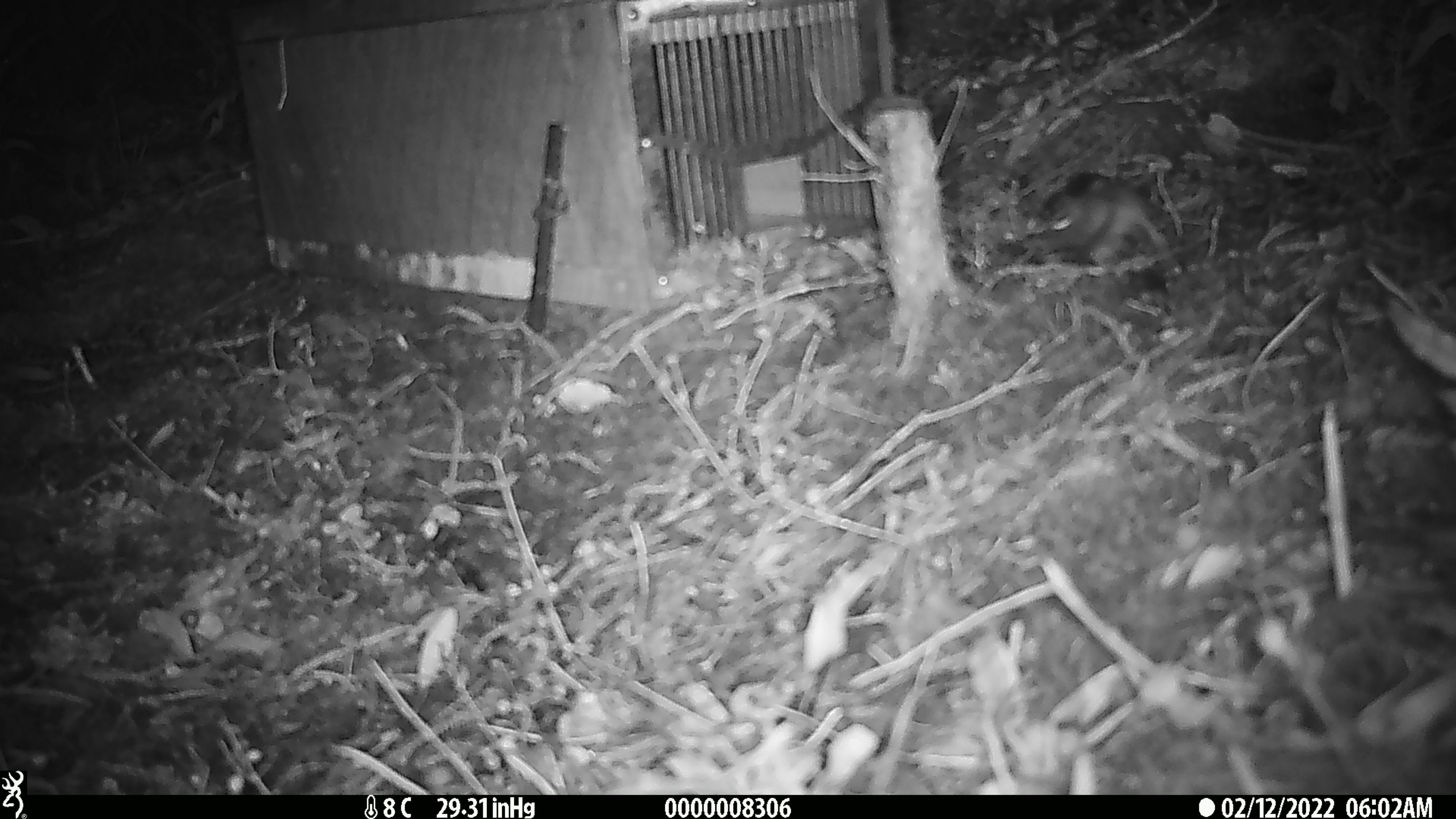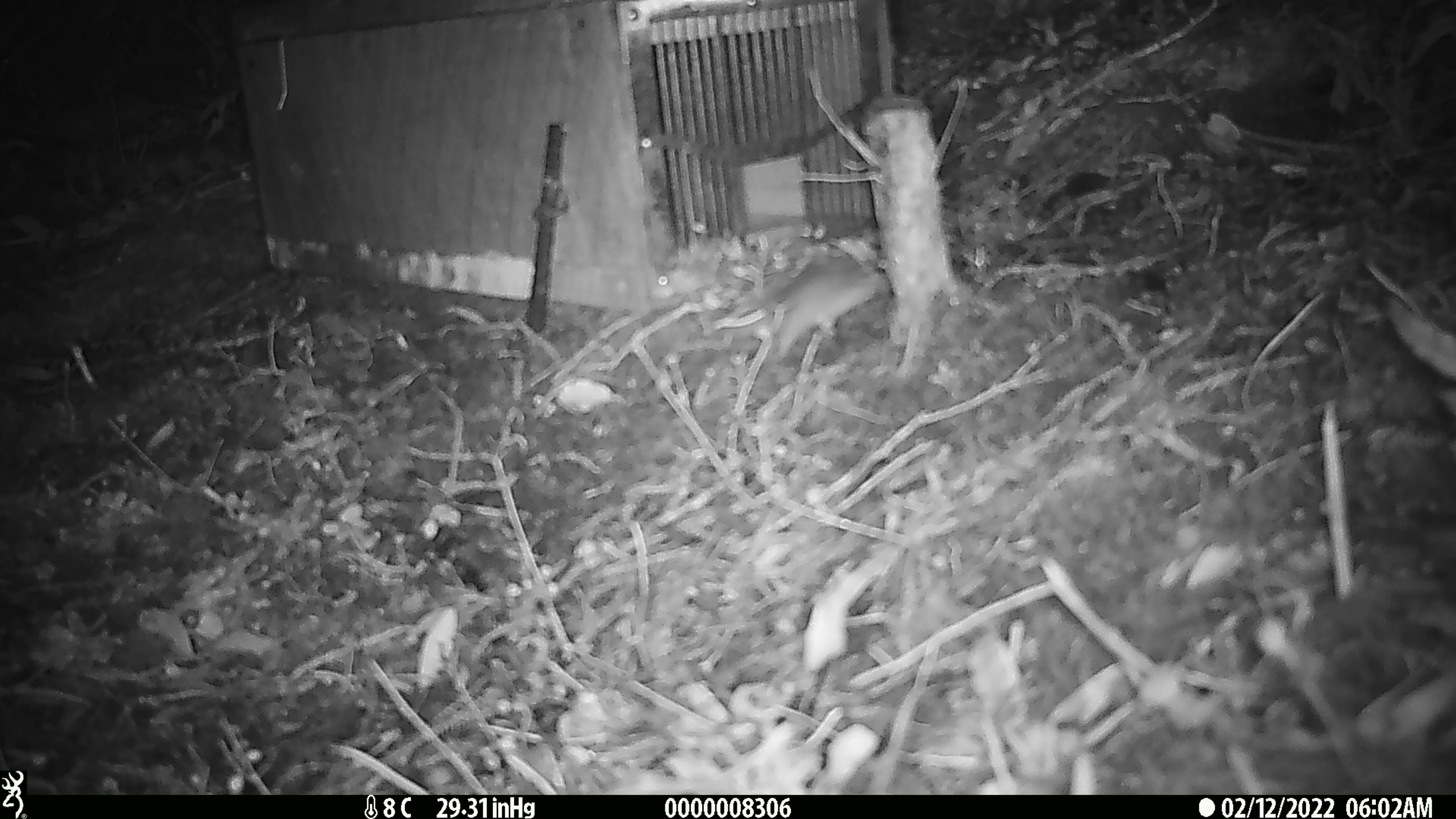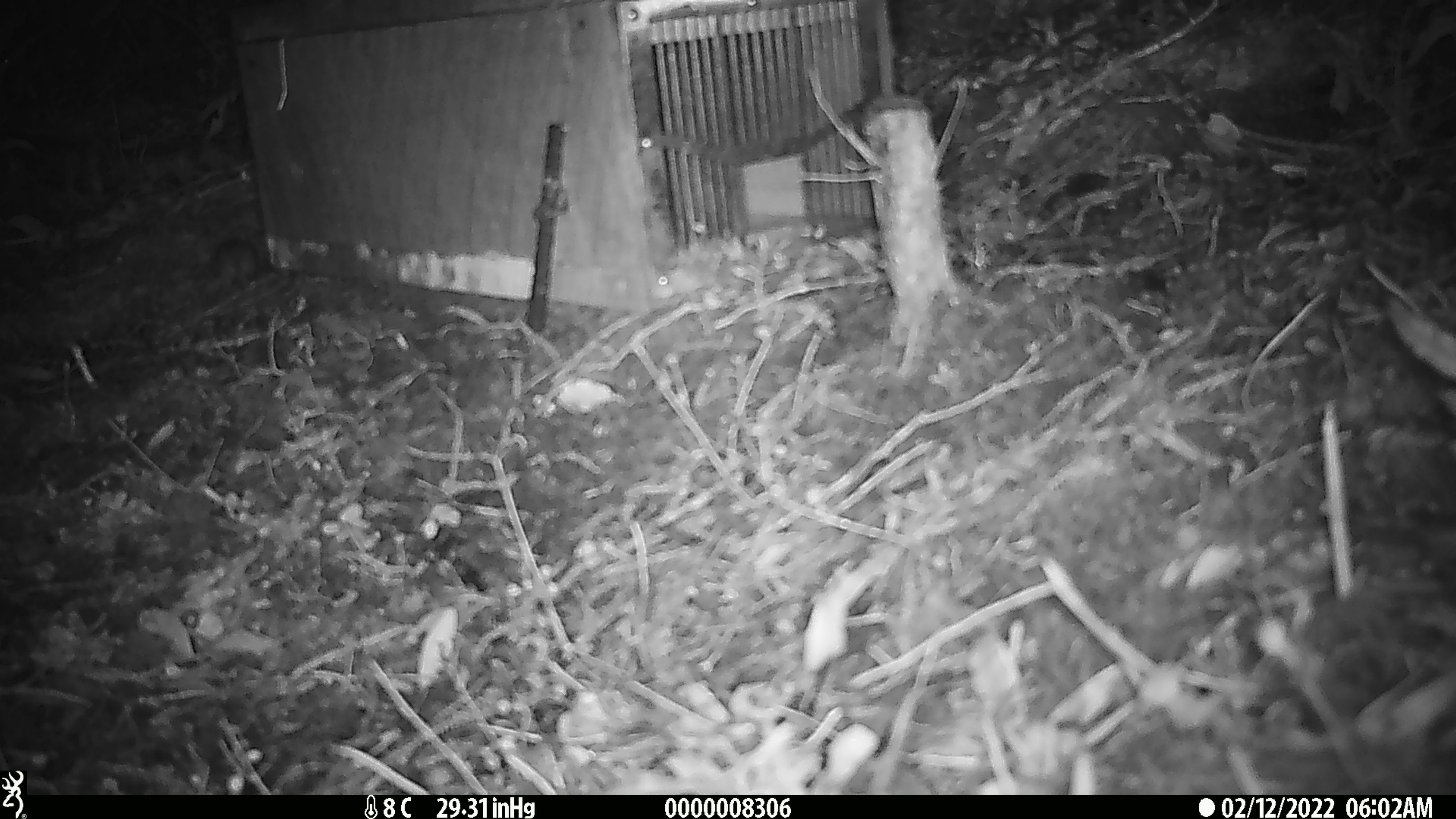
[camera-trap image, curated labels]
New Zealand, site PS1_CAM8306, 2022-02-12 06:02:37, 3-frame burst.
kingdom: Animalia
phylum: Chordata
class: Mammalia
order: Rodentia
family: Muridae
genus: Mus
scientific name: Mus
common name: mouse